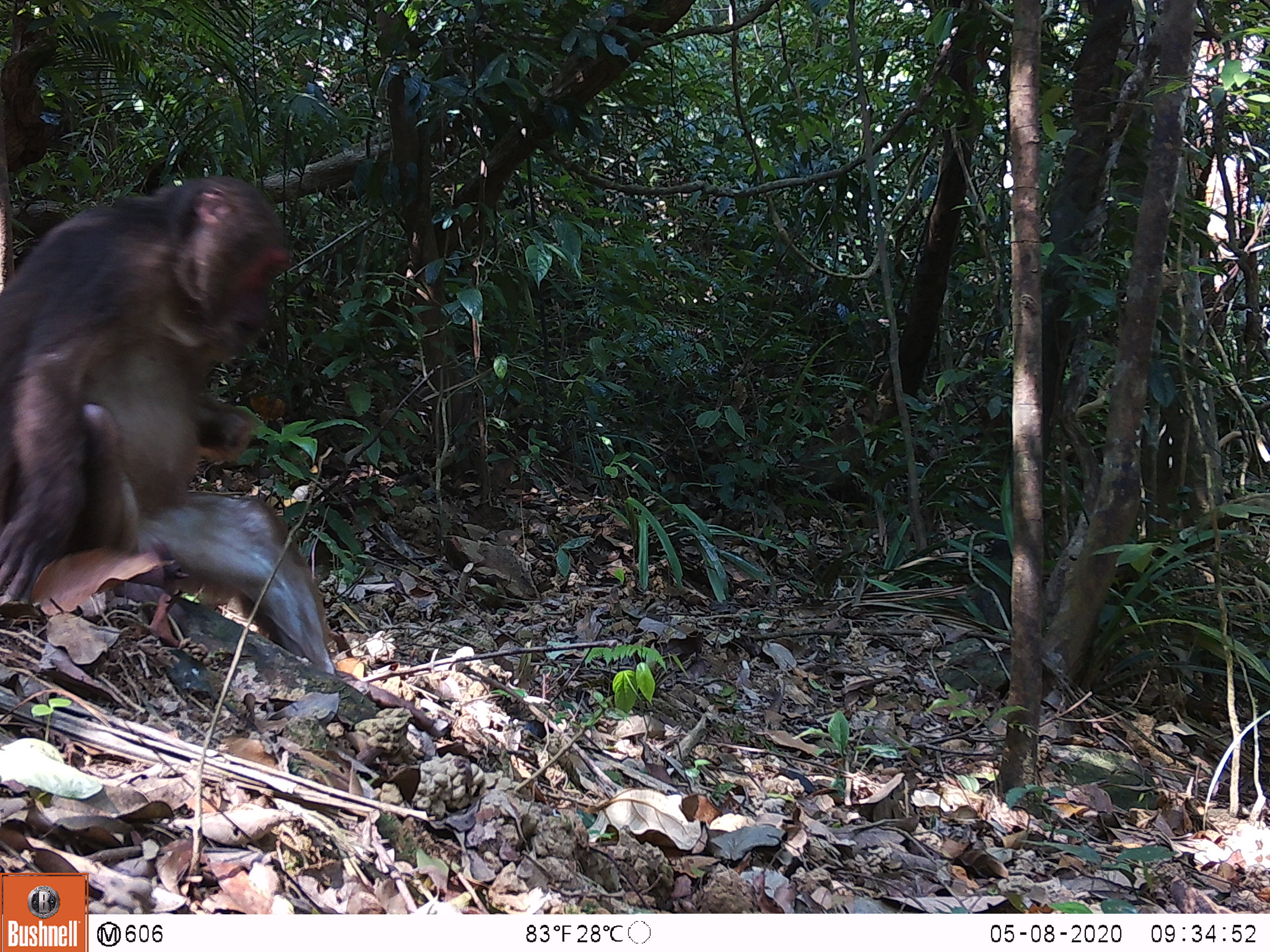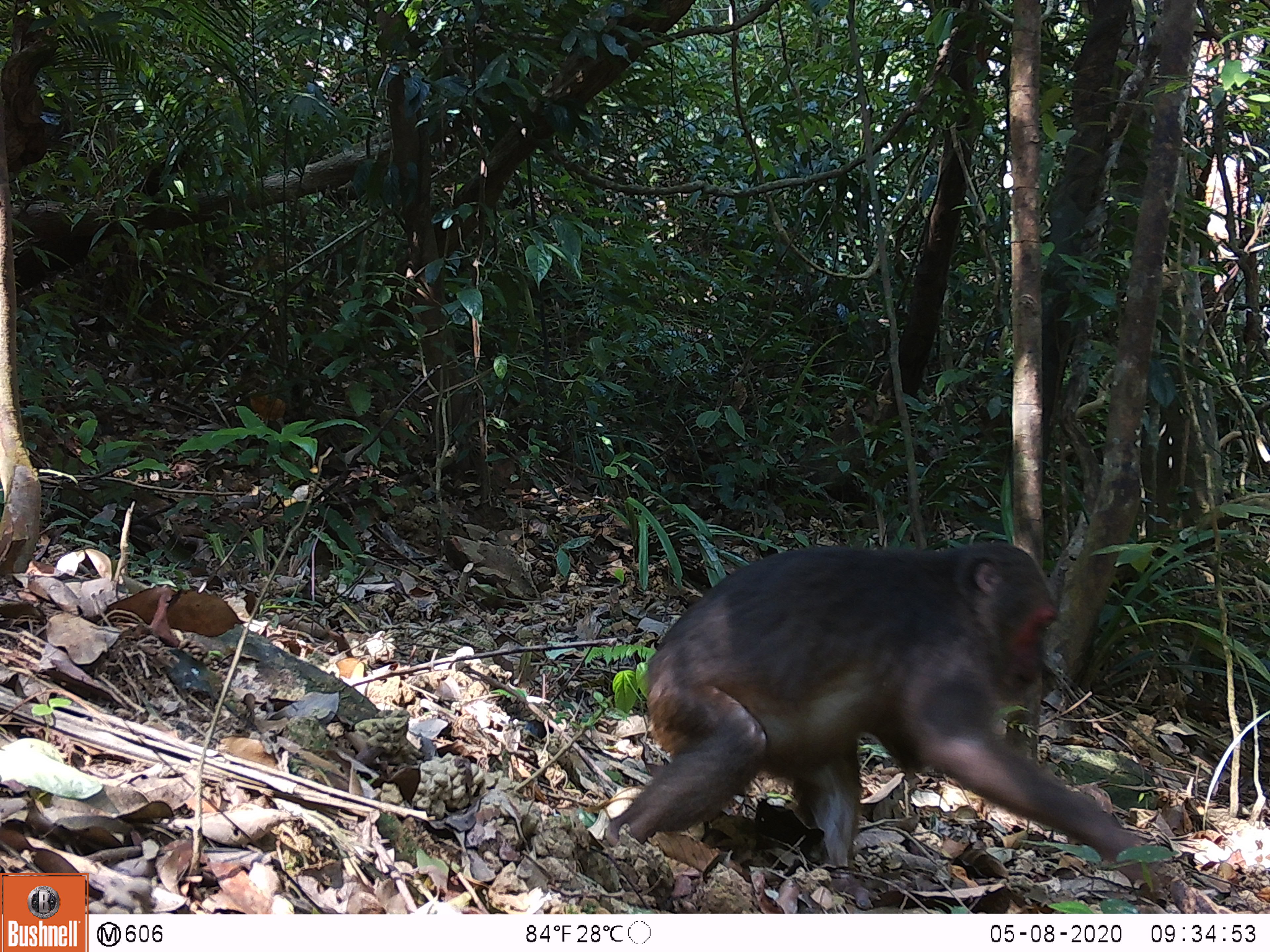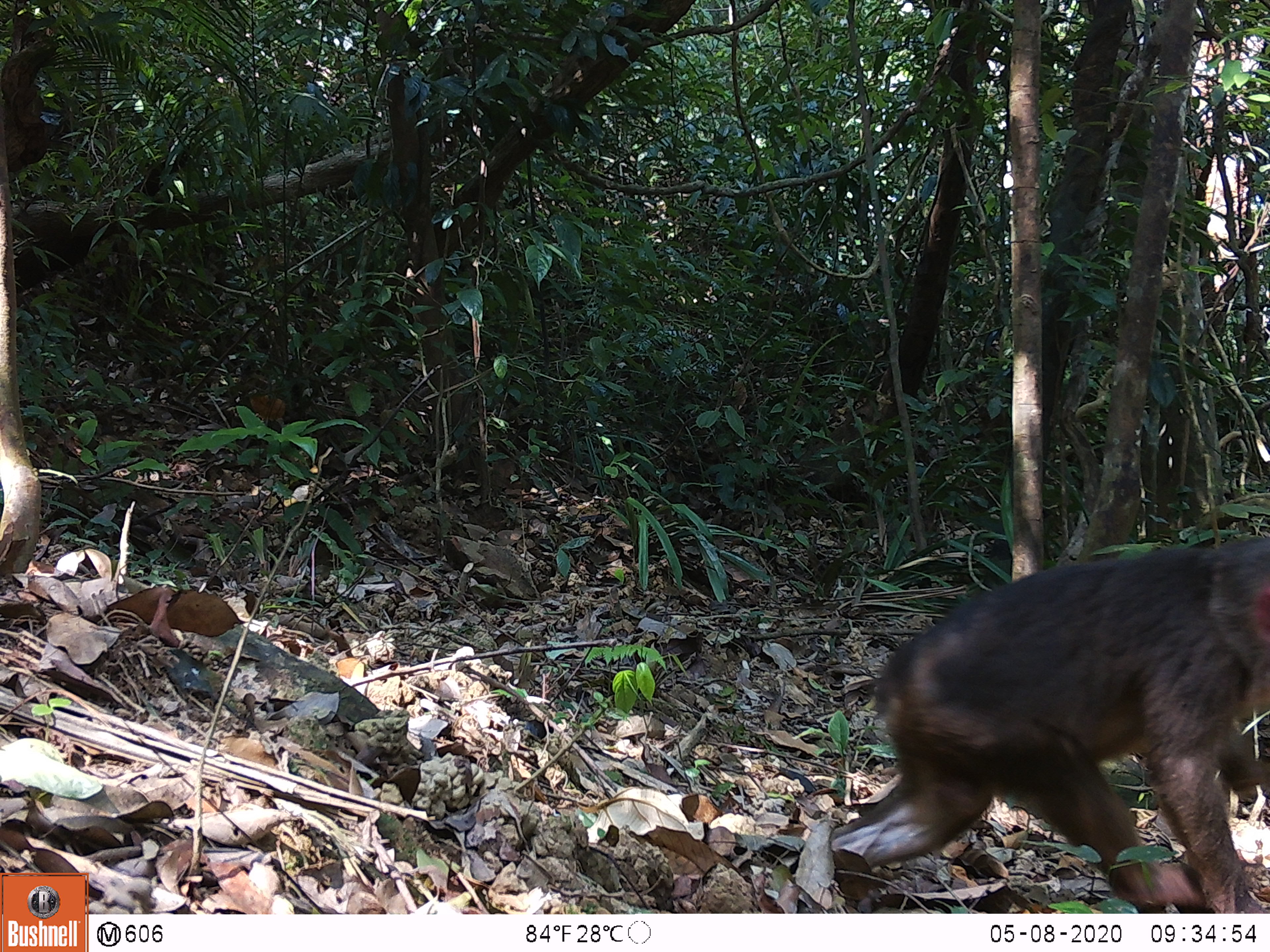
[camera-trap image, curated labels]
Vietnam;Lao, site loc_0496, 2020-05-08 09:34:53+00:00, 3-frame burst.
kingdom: Animalia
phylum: Chordata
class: Mammalia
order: Primates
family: Cercopithecidae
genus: Macaca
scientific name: Macaca arctoides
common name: stump-tailed macaque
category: stump tailed macaque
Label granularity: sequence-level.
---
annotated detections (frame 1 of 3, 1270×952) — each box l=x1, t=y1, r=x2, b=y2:
stump tailed macaque: l=0, t=172, r=340, b=676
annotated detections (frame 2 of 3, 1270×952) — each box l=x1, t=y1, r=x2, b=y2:
stump tailed macaque: l=604, t=542, r=1173, b=909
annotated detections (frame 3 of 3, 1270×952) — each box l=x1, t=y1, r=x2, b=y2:
stump tailed macaque: l=828, t=534, r=1268, b=914